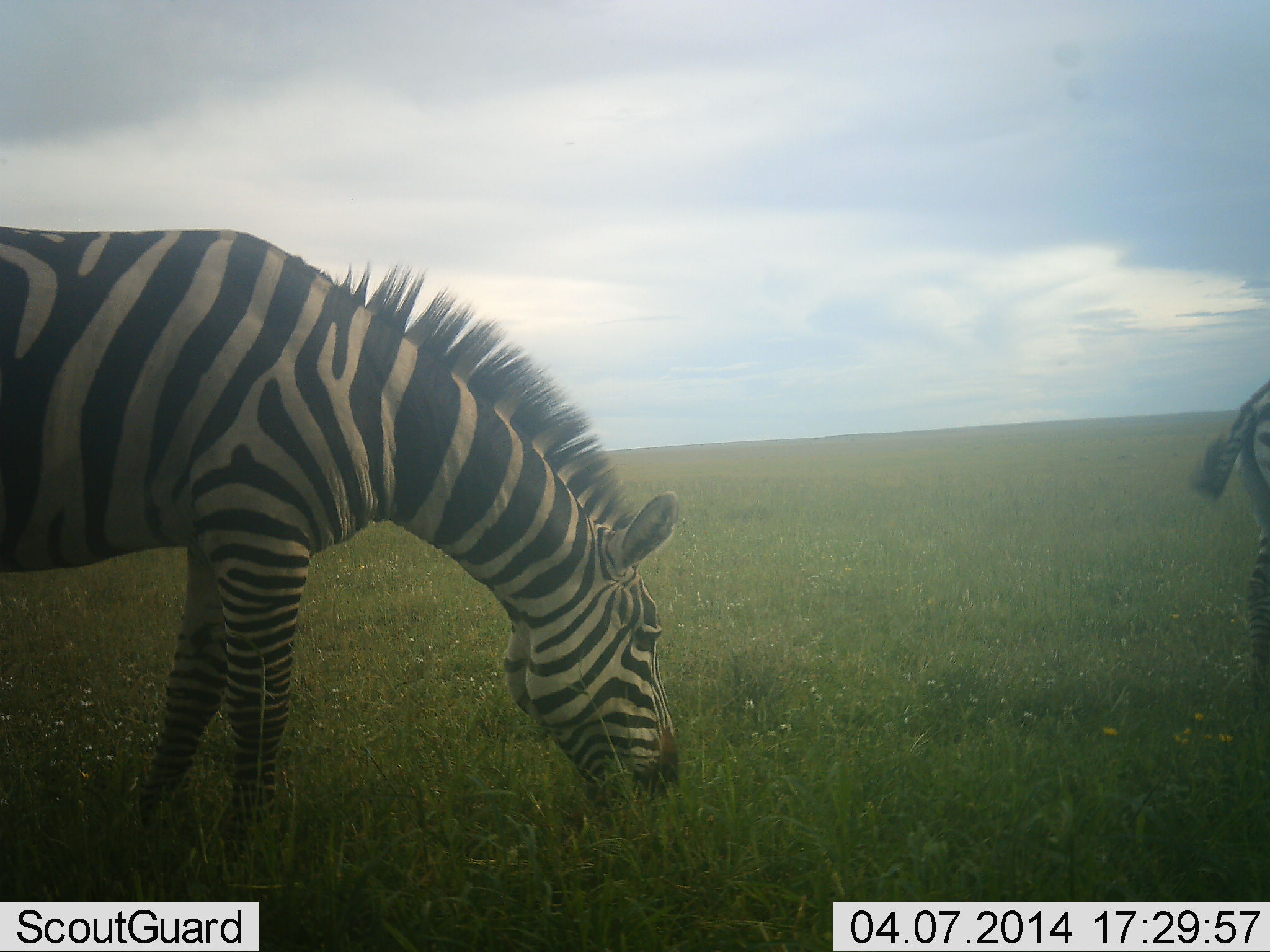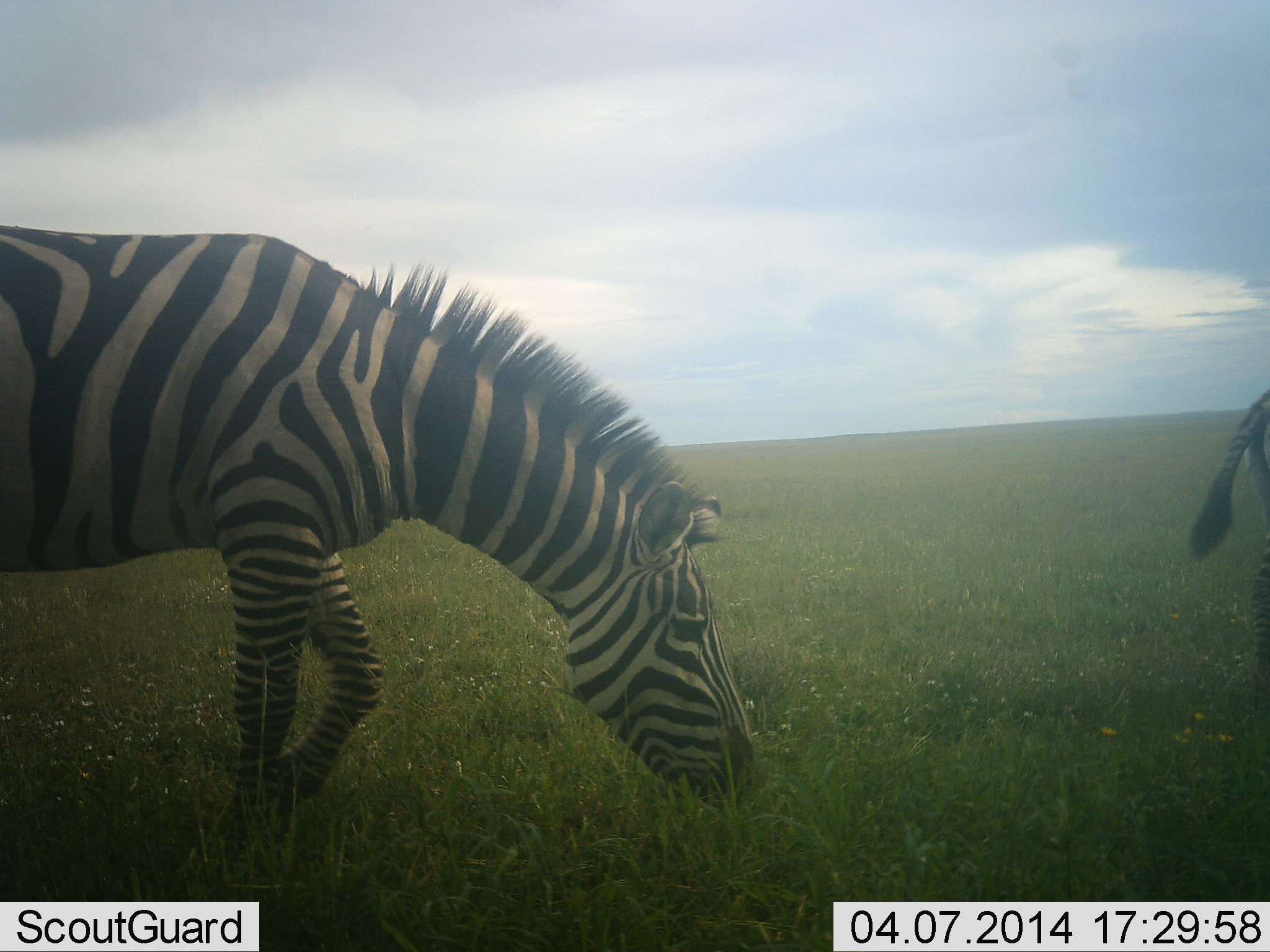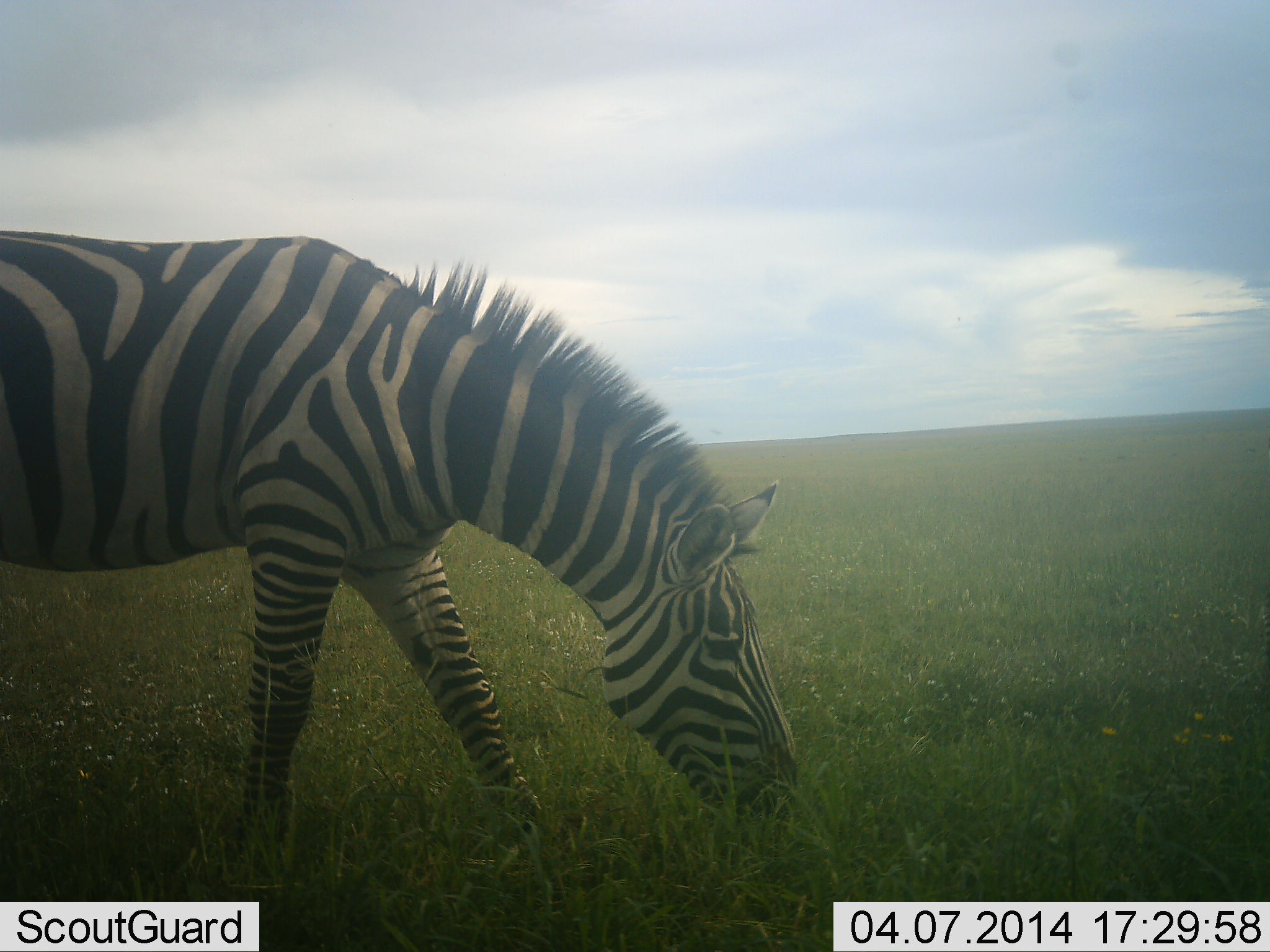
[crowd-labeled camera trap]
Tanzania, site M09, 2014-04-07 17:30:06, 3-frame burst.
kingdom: Animalia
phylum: Chordata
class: Mammalia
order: Perissodactyla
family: Equidae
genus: Equus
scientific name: Equus quagga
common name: plains zebra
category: zebra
Zebra (plains zebra) (Equus quagga), count 2. Behavior (volunteer vote fractions): standing 40%, resting 0%, moving 40%, interacting 0%. Young present (vote fraction): 0%. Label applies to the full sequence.